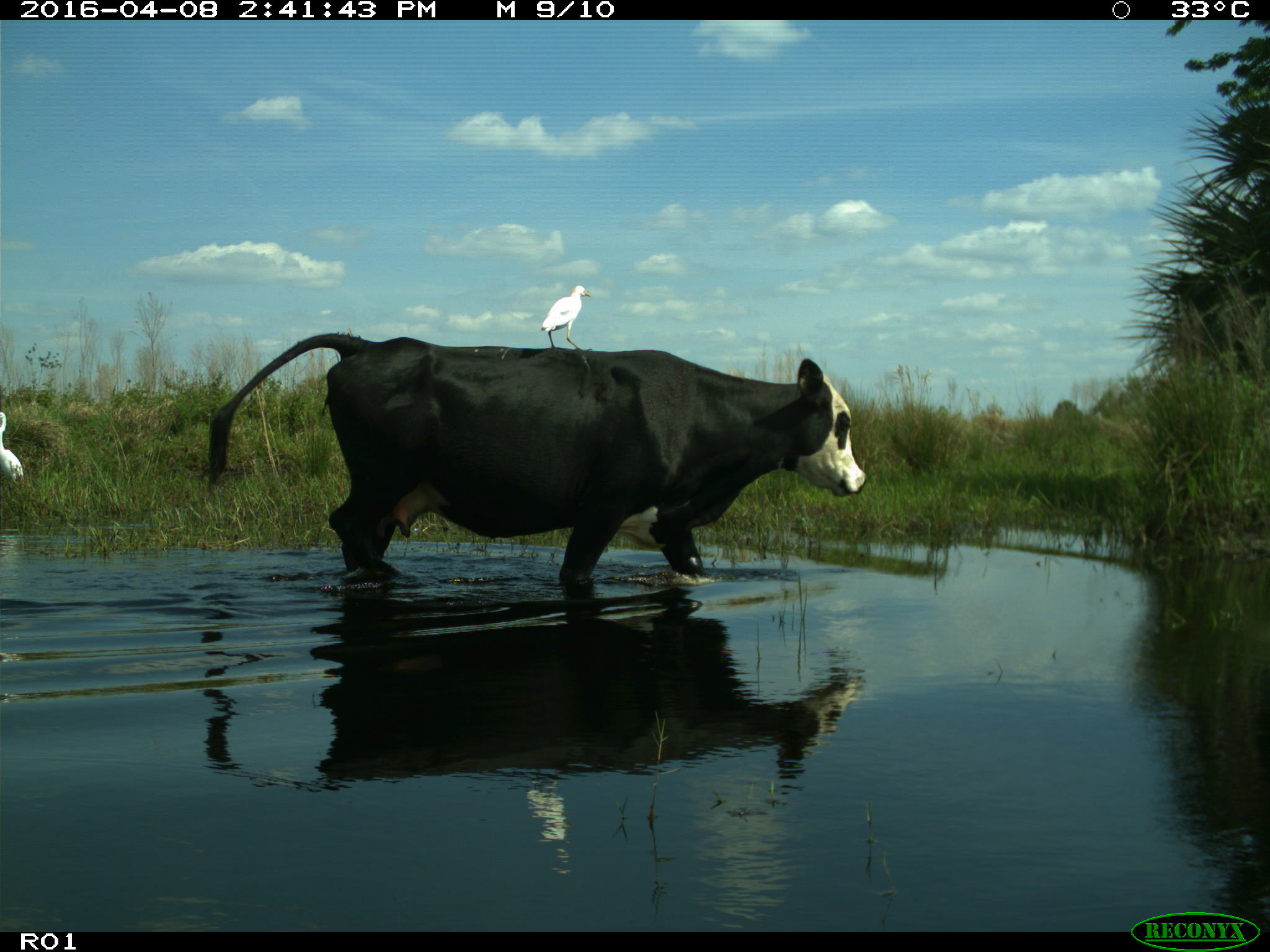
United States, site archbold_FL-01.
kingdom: Animalia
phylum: Chordata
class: Mammalia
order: Artiodactyla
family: Bovidae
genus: Bos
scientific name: Bos taurus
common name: domestic cow